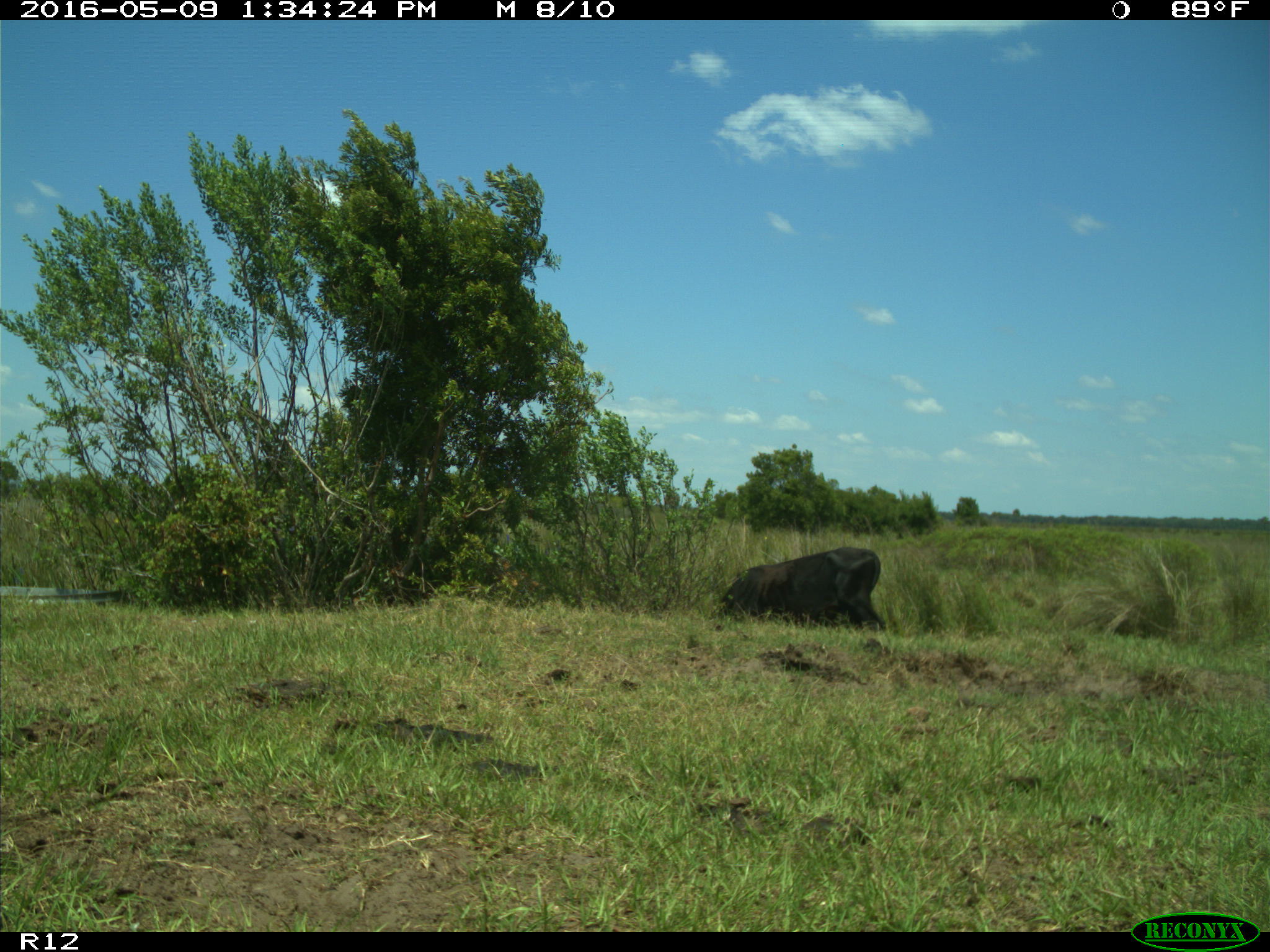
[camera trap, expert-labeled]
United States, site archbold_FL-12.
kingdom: Animalia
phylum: Chordata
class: Mammalia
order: Artiodactyla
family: Bovidae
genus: Bos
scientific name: Bos taurus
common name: domestic cow